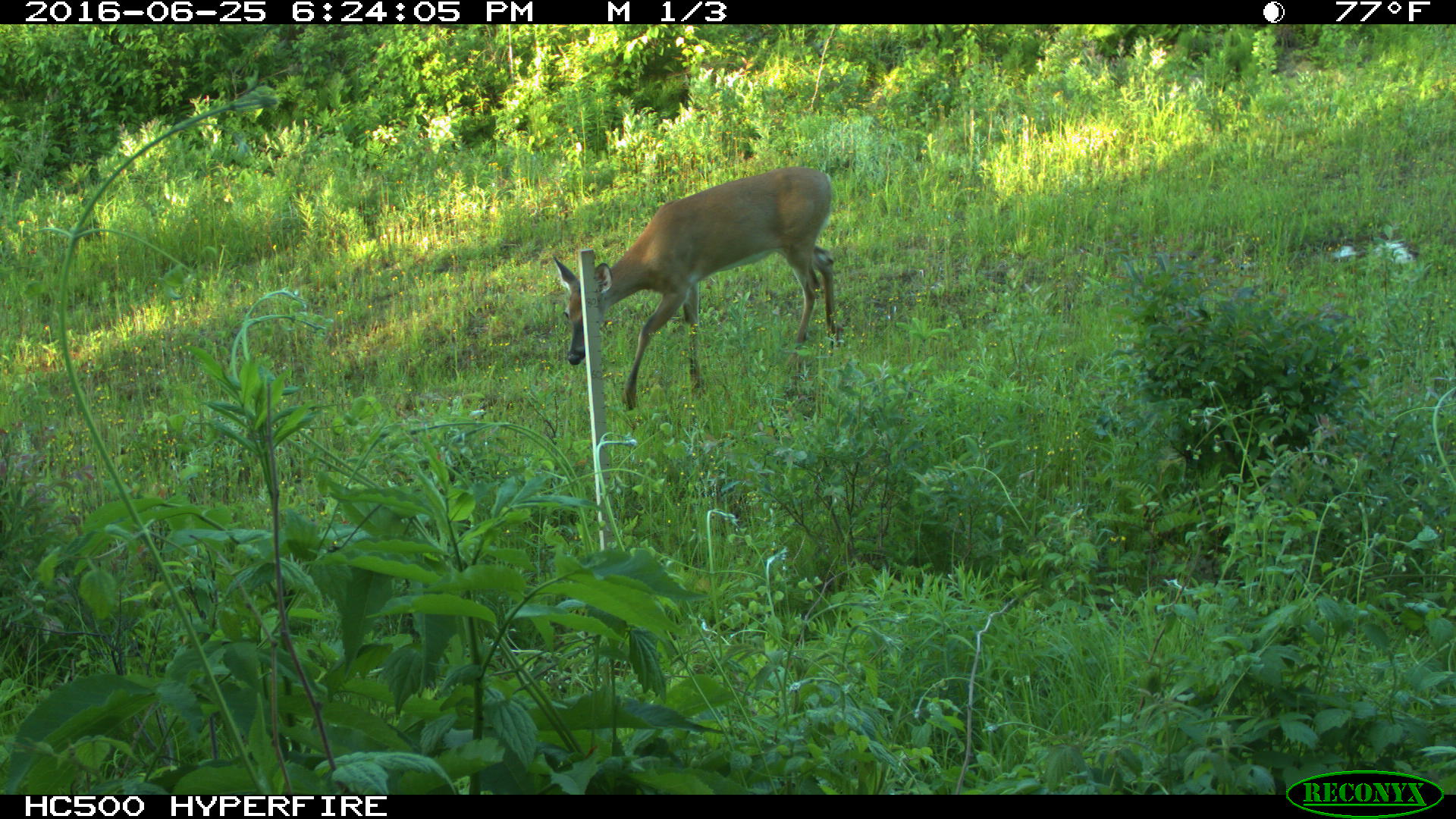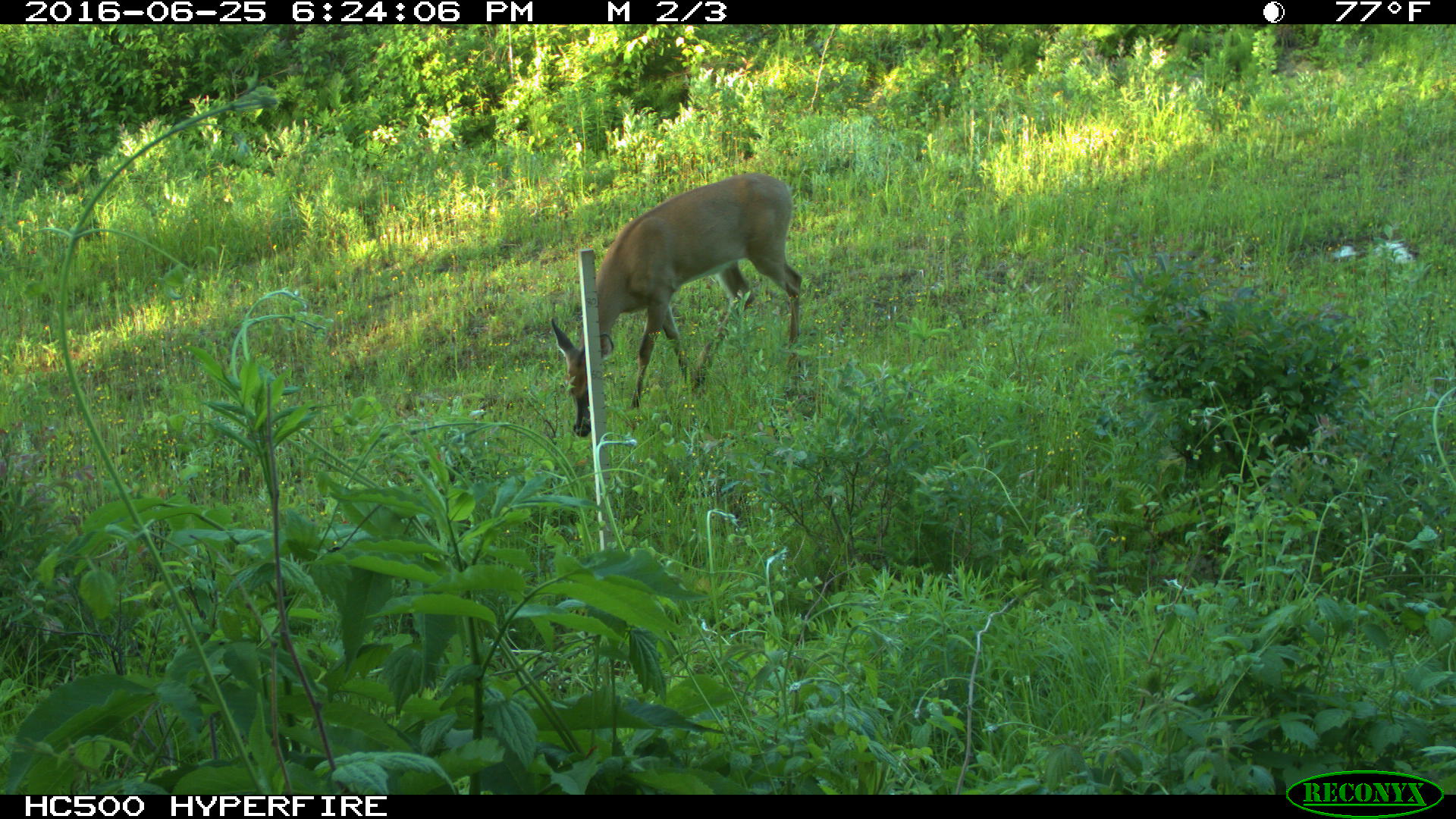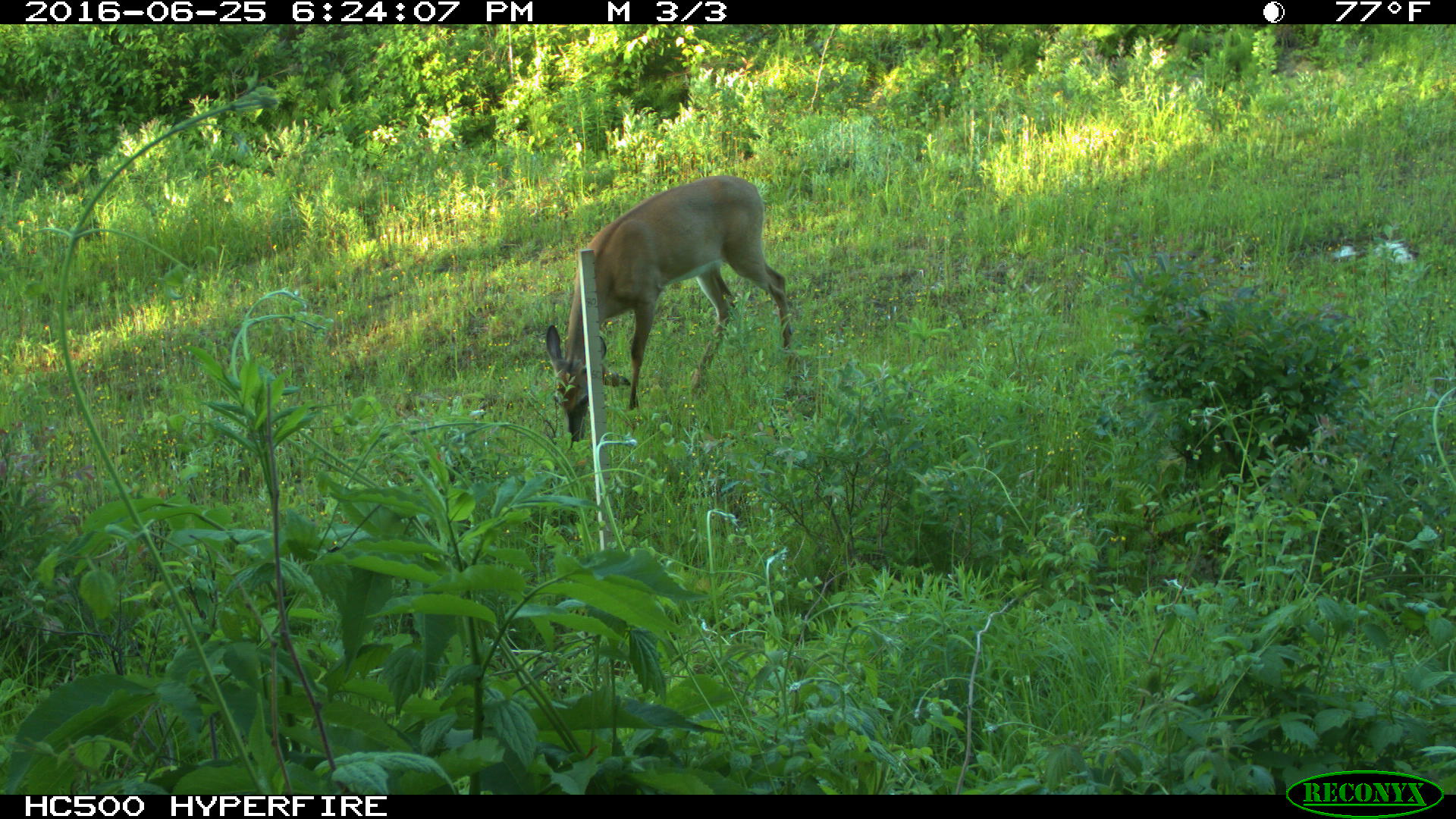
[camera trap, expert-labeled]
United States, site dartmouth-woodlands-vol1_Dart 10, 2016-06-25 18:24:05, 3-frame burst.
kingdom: Animalia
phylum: Chordata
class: Mammalia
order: Artiodactyla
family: Cervidae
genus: Odocoileus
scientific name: Odocoileus virginianus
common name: white-tailed deer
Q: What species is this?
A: White-tailed deer (Odocoileus virginianus).